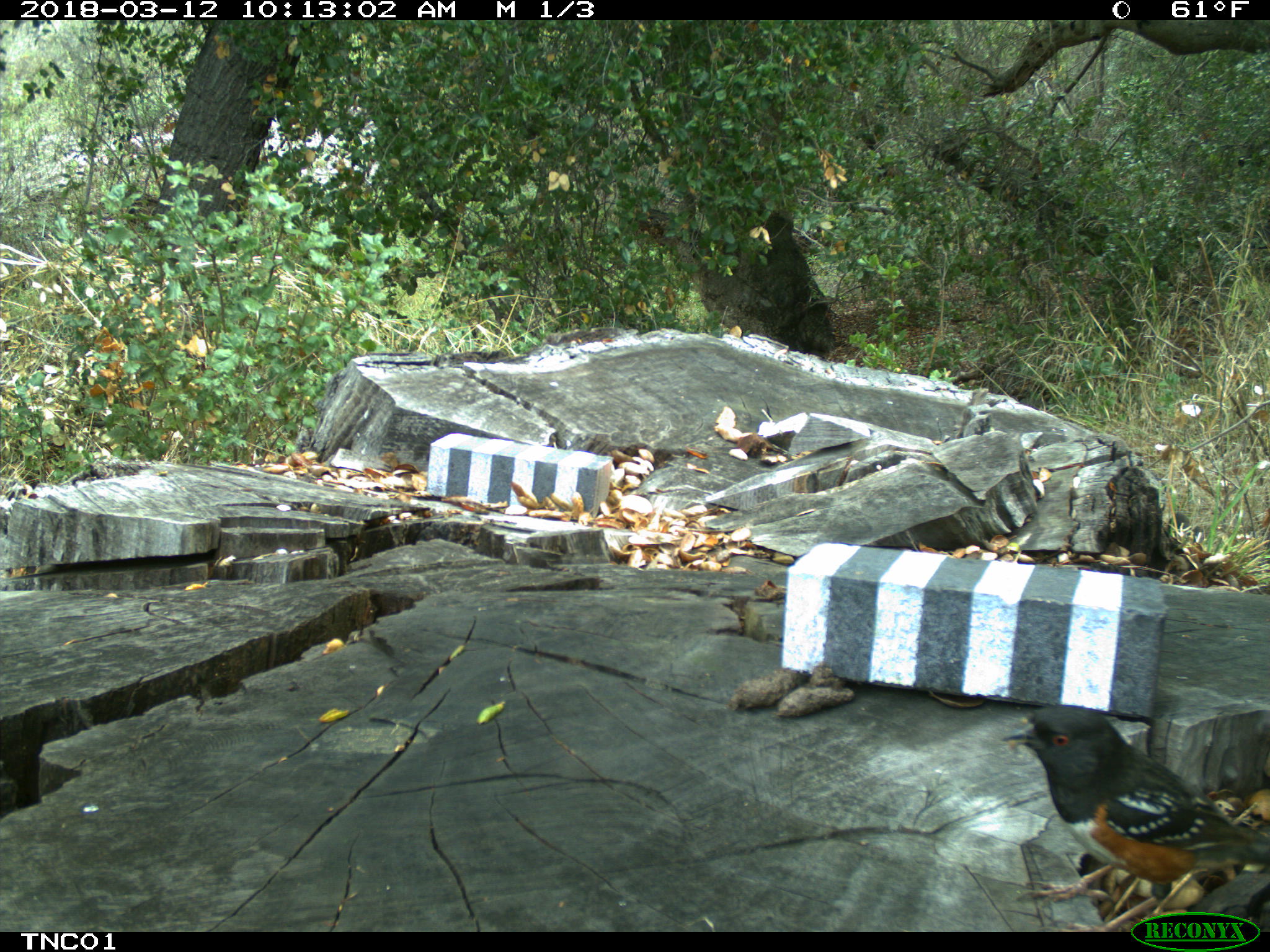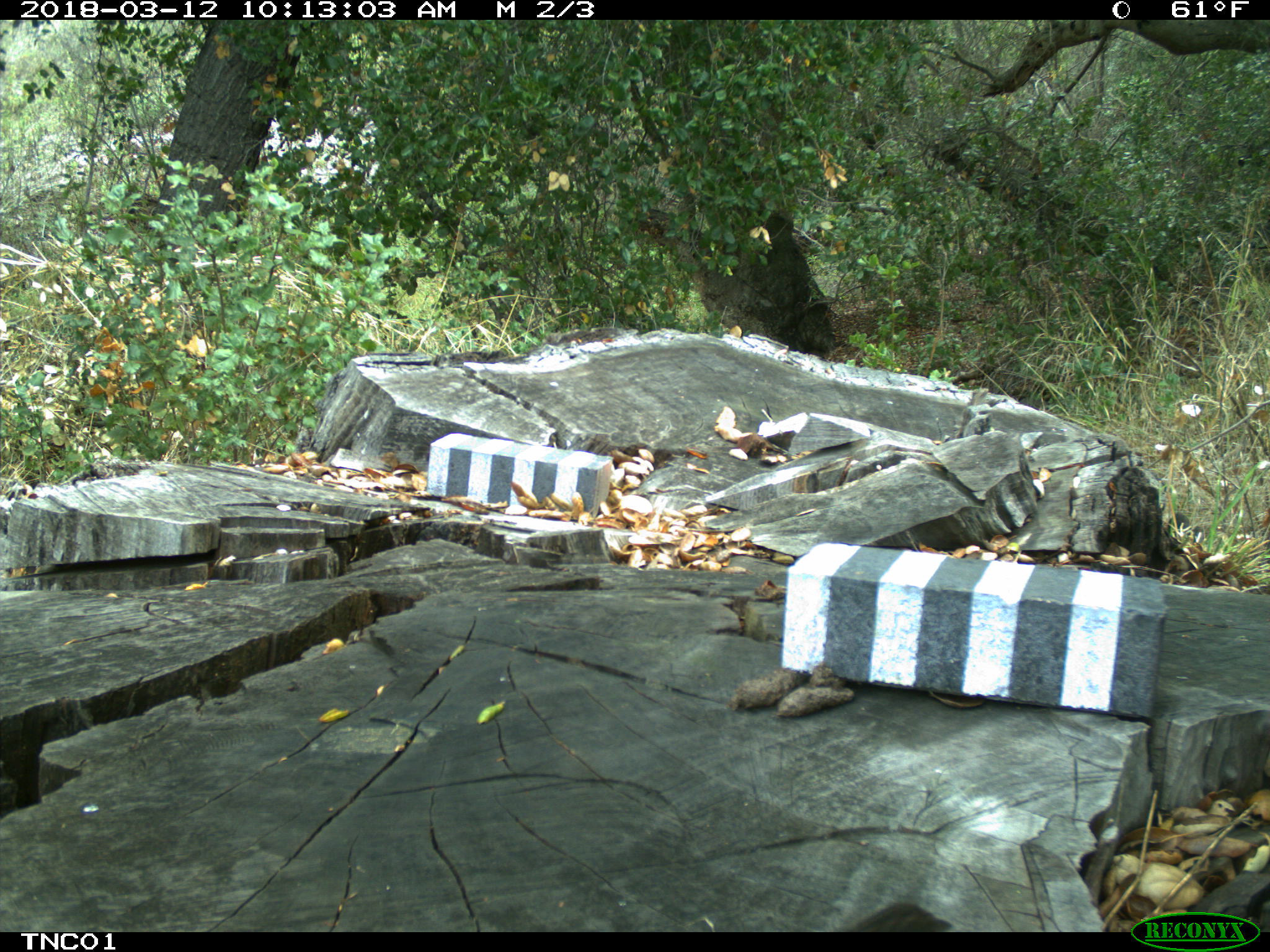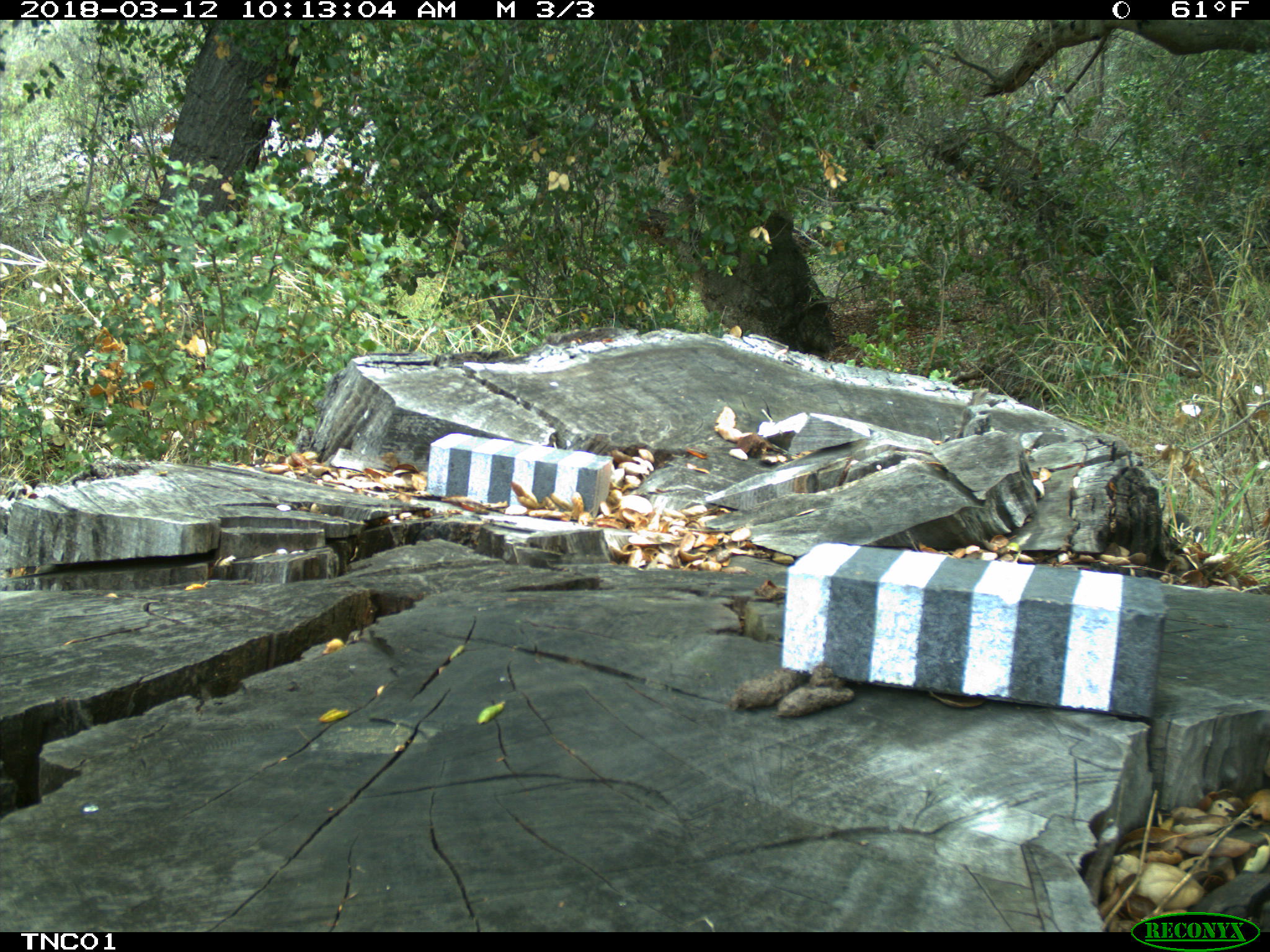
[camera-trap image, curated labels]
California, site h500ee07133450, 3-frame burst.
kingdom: Animalia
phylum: Chordata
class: Aves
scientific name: Aves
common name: bird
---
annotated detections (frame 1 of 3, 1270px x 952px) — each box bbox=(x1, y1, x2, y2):
bird: bbox=(1001, 703, 1269, 930)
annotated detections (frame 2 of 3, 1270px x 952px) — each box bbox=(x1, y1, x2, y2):
bird: bbox=(850, 902, 952, 932)